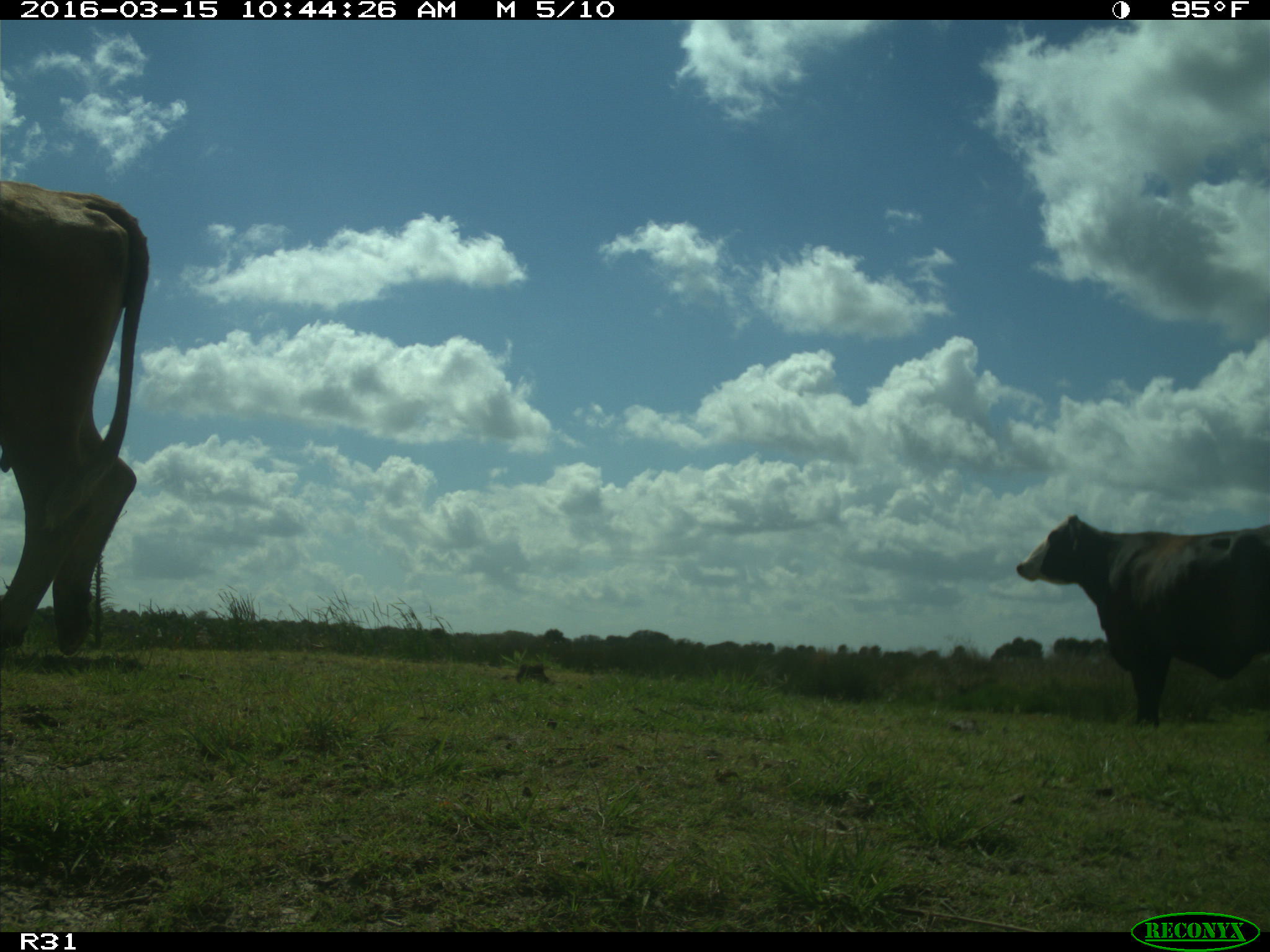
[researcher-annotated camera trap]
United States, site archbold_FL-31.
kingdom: Animalia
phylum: Chordata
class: Mammalia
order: Artiodactyla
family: Bovidae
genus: Bos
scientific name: Bos taurus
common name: domestic cow